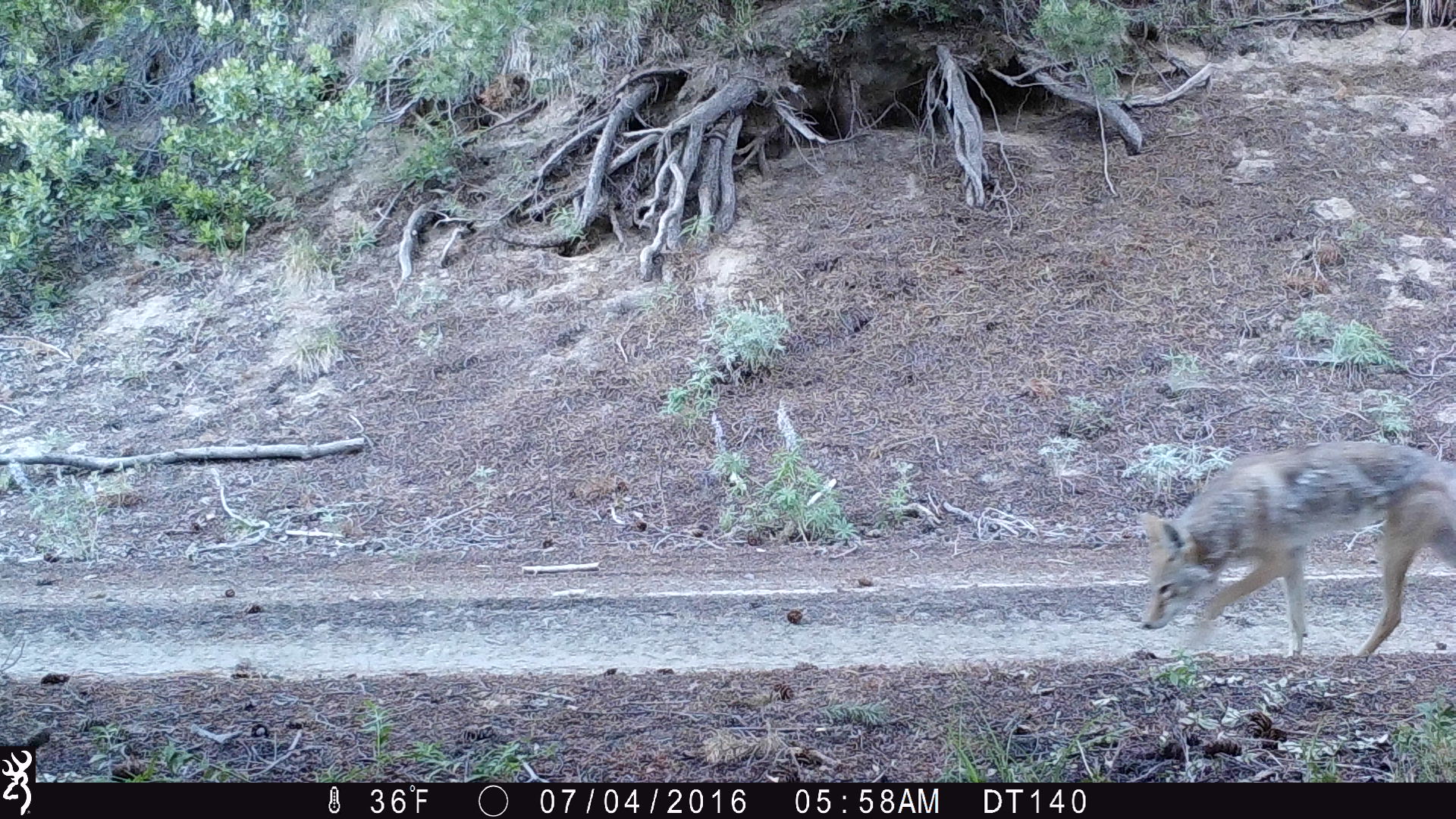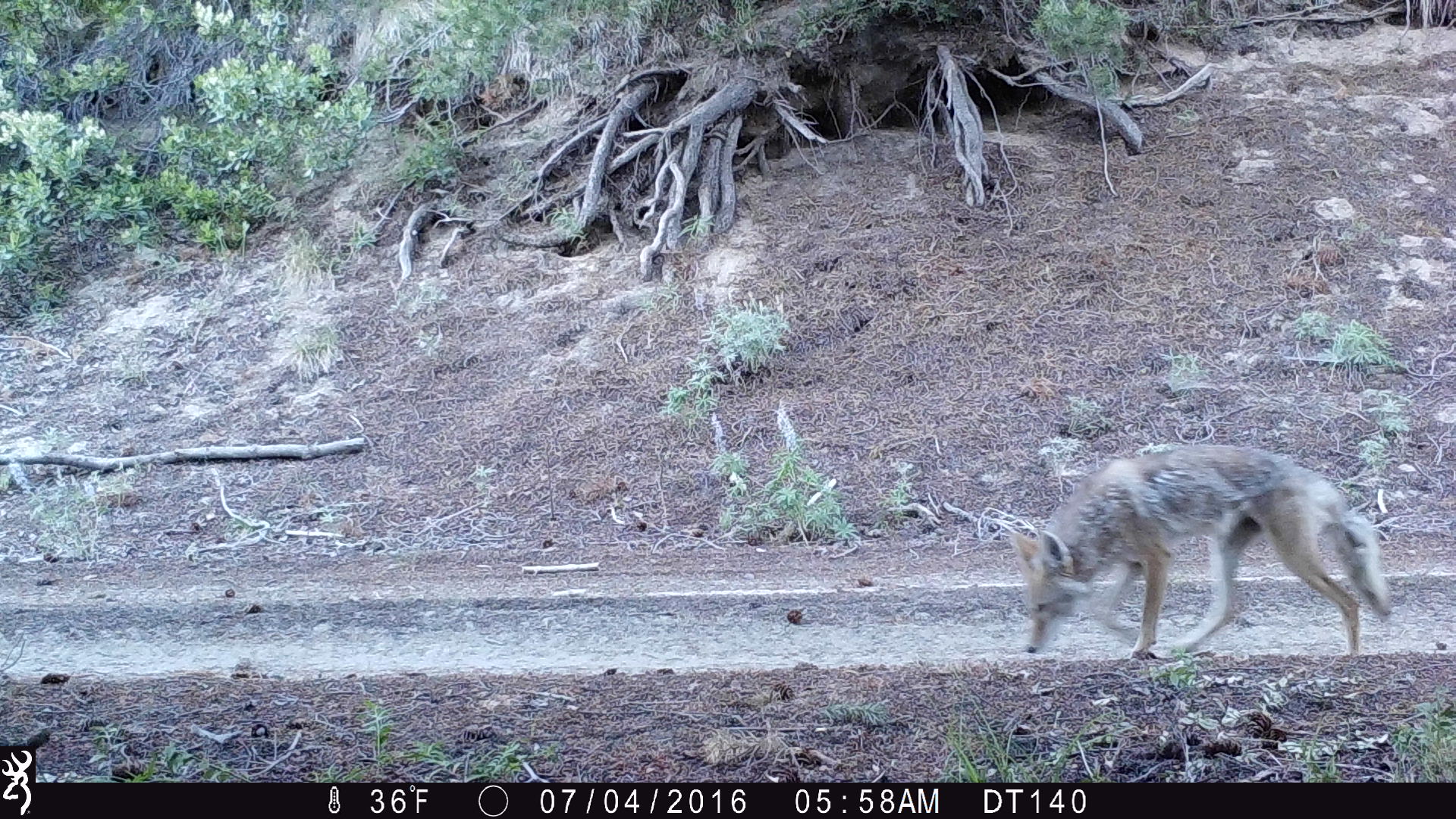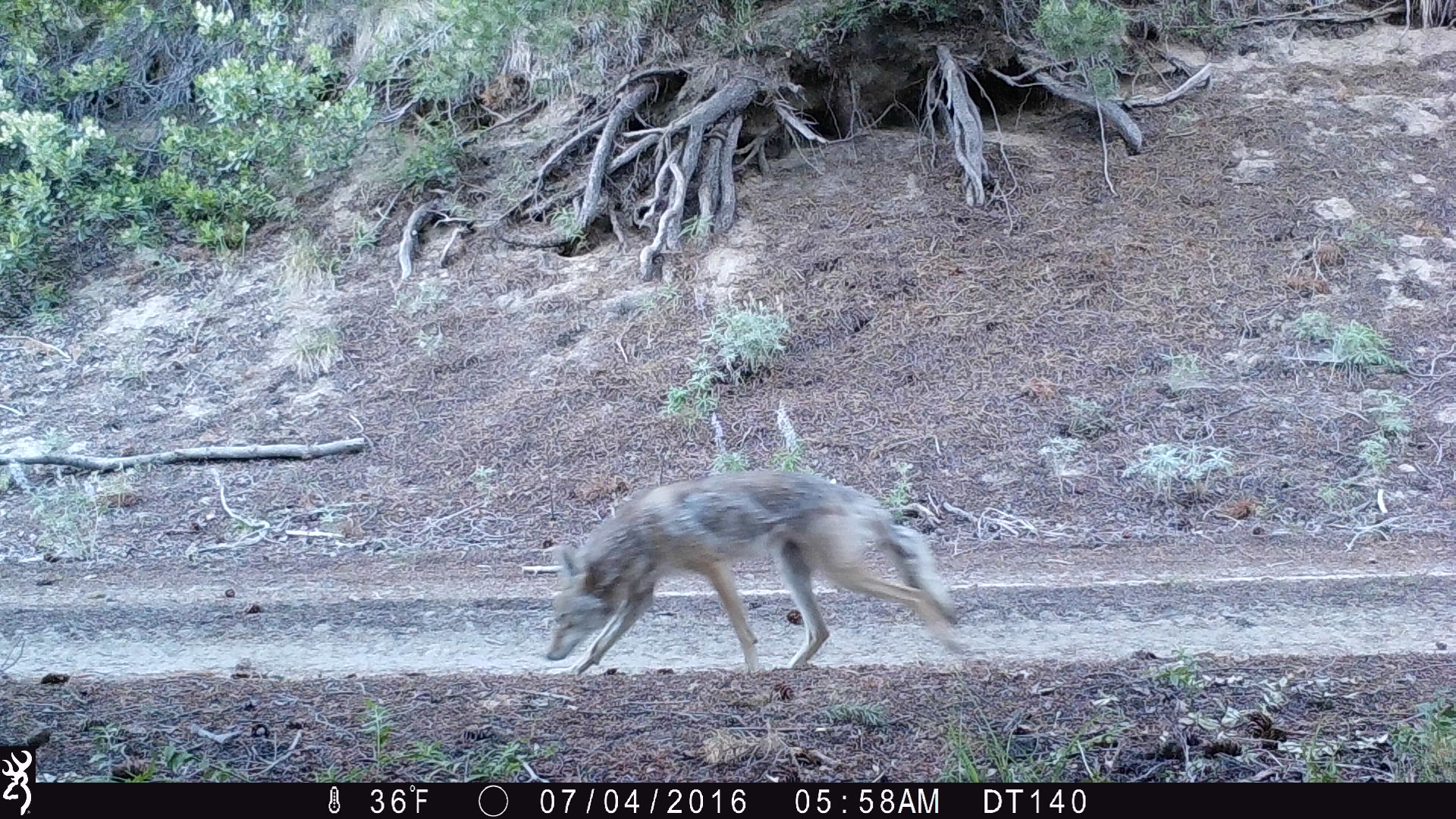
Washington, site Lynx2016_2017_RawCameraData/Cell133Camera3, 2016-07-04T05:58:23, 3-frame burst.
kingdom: Animalia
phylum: Chordata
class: Mammalia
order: Carnivora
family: Canidae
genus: Canis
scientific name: Canis latrans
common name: coyote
Canis latrans (coyote). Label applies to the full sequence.